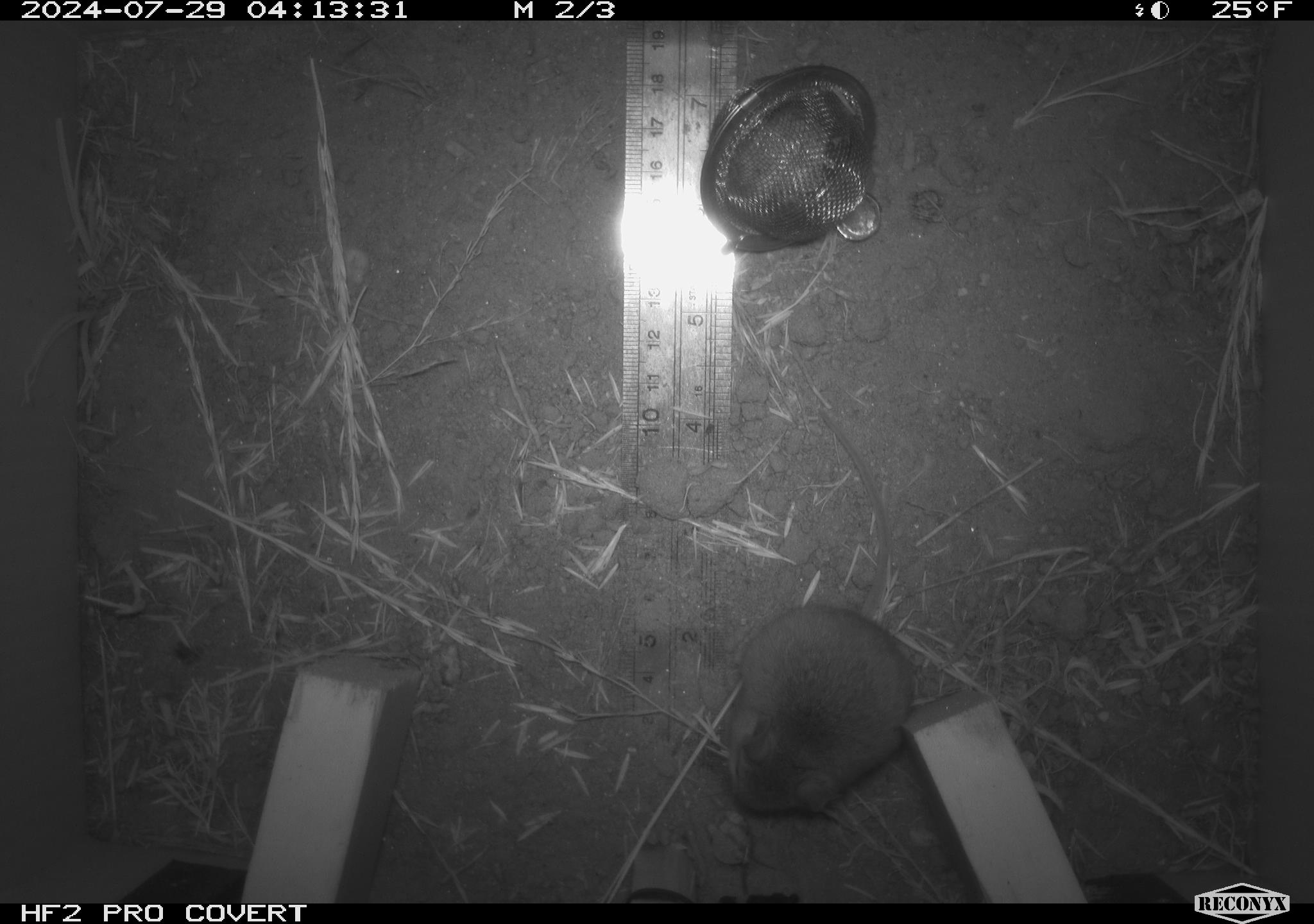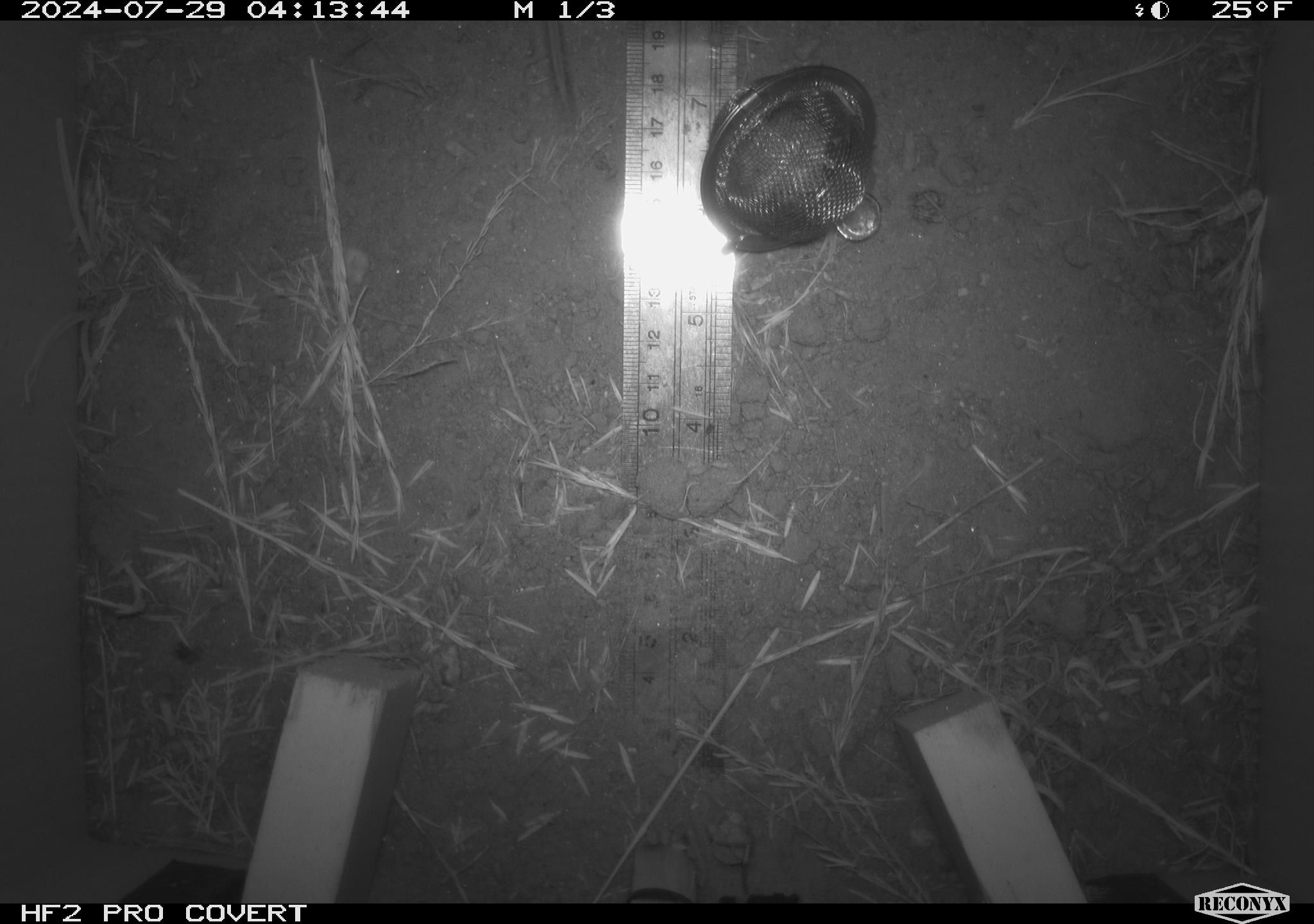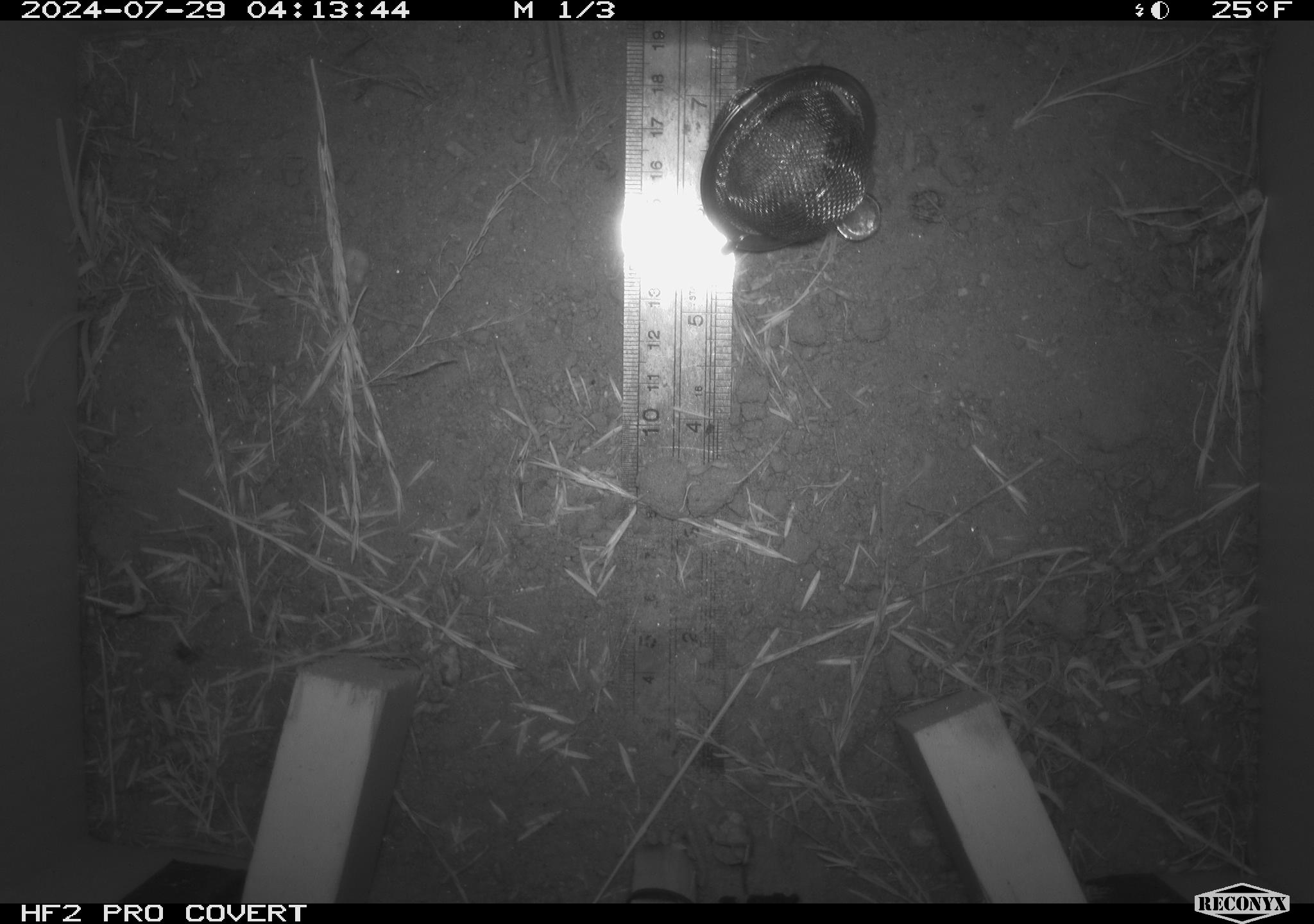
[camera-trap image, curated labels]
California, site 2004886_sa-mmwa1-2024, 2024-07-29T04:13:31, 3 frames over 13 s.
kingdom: Animalia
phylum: Chordata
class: Mammalia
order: Rodentia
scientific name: Rodentia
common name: mouse species